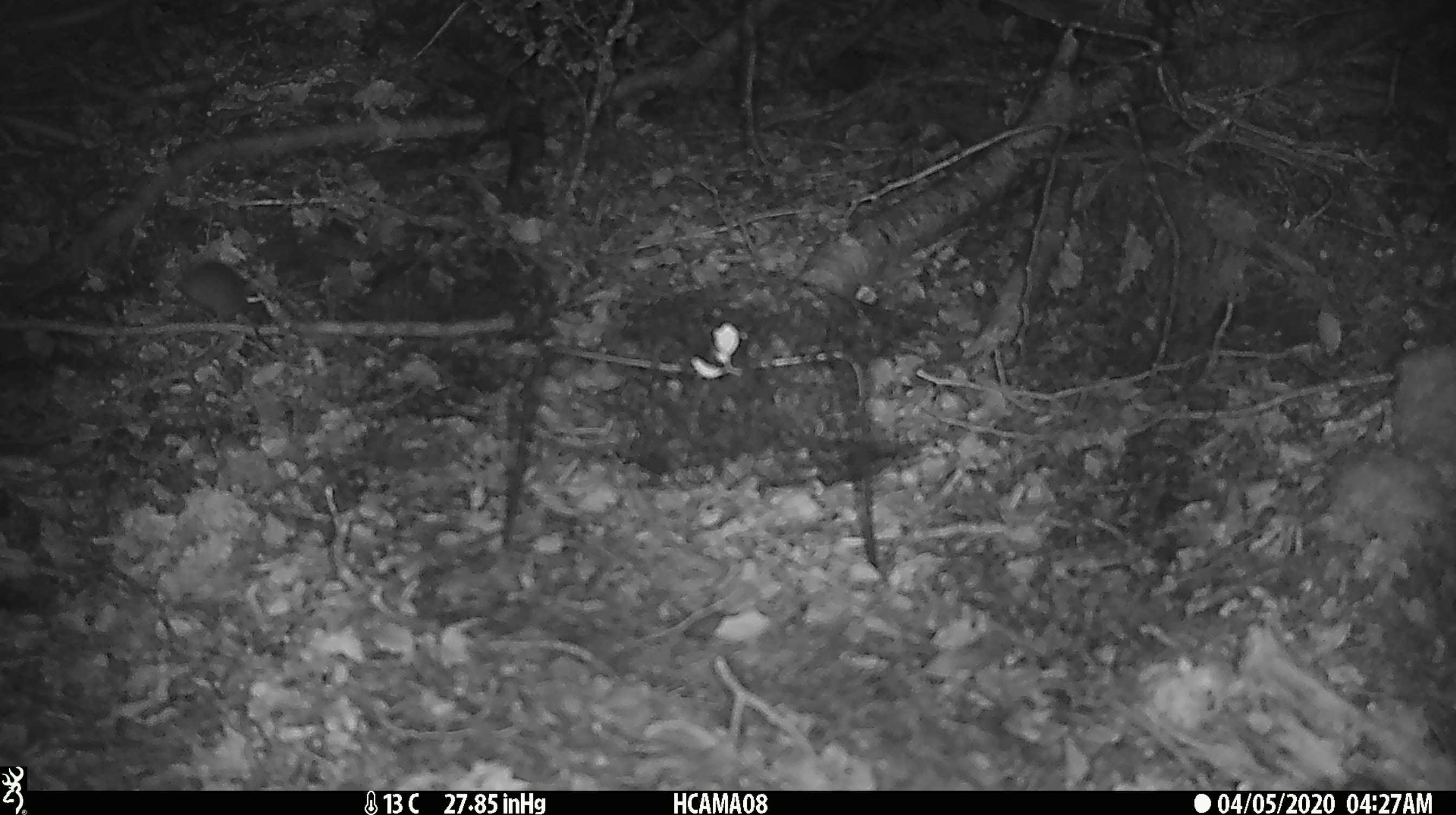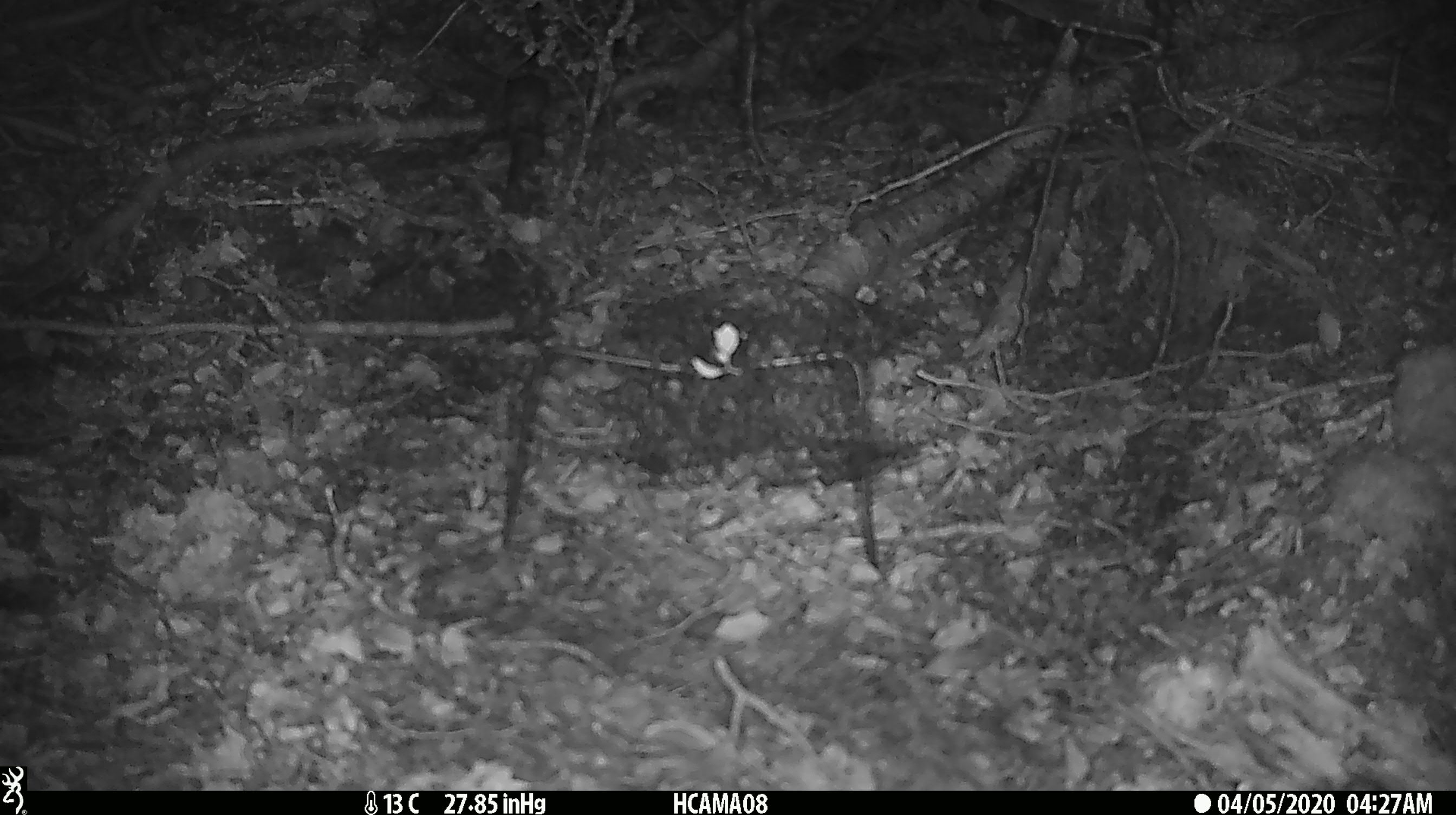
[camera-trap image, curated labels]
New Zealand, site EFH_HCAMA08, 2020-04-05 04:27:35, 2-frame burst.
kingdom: Animalia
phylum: Chordata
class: Mammalia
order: Rodentia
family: Muridae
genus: Mus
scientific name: Mus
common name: mouse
Mouse (Mus).